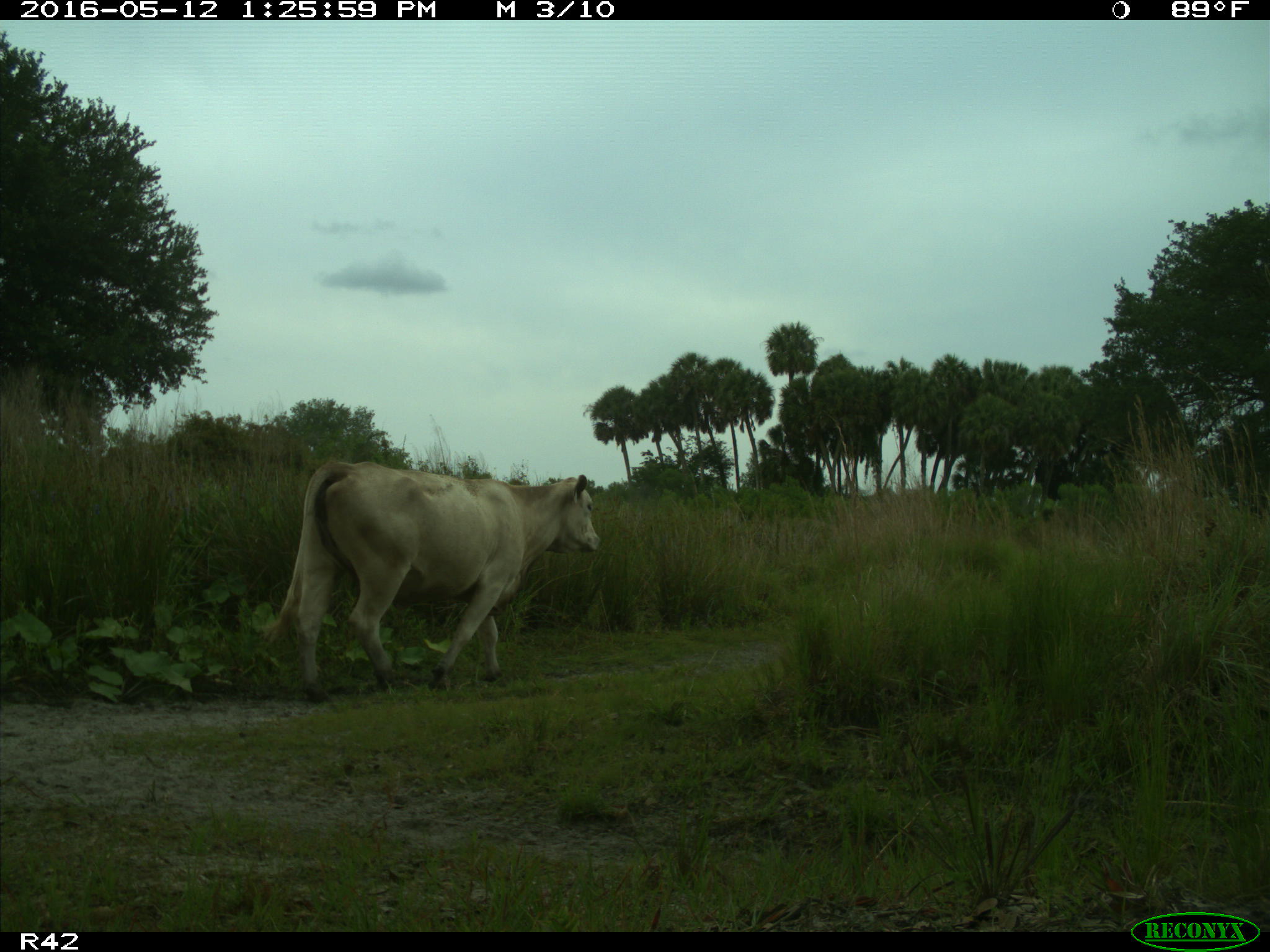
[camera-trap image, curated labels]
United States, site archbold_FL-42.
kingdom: Animalia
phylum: Chordata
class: Mammalia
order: Artiodactyla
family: Bovidae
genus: Bos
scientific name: Bos taurus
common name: domestic cow